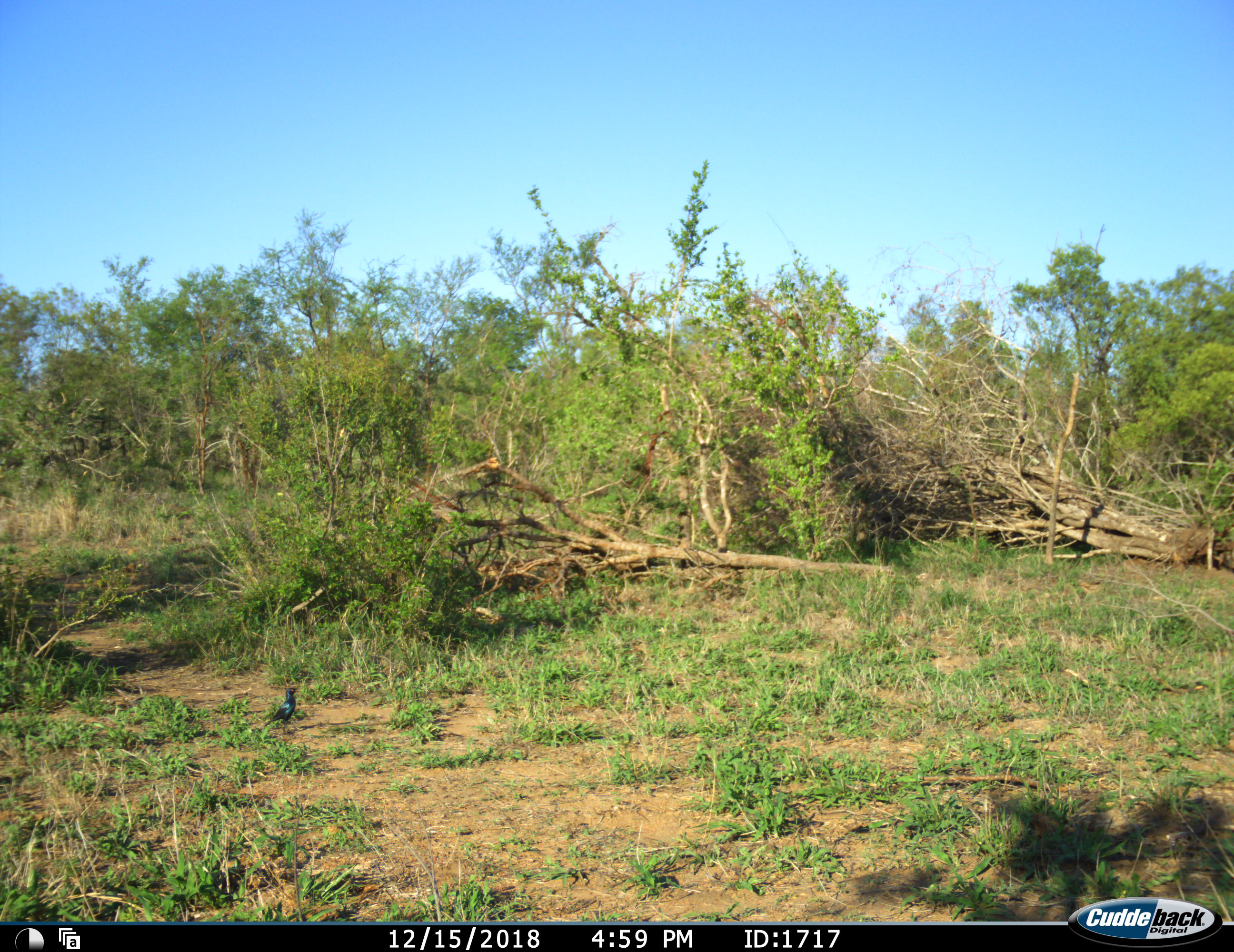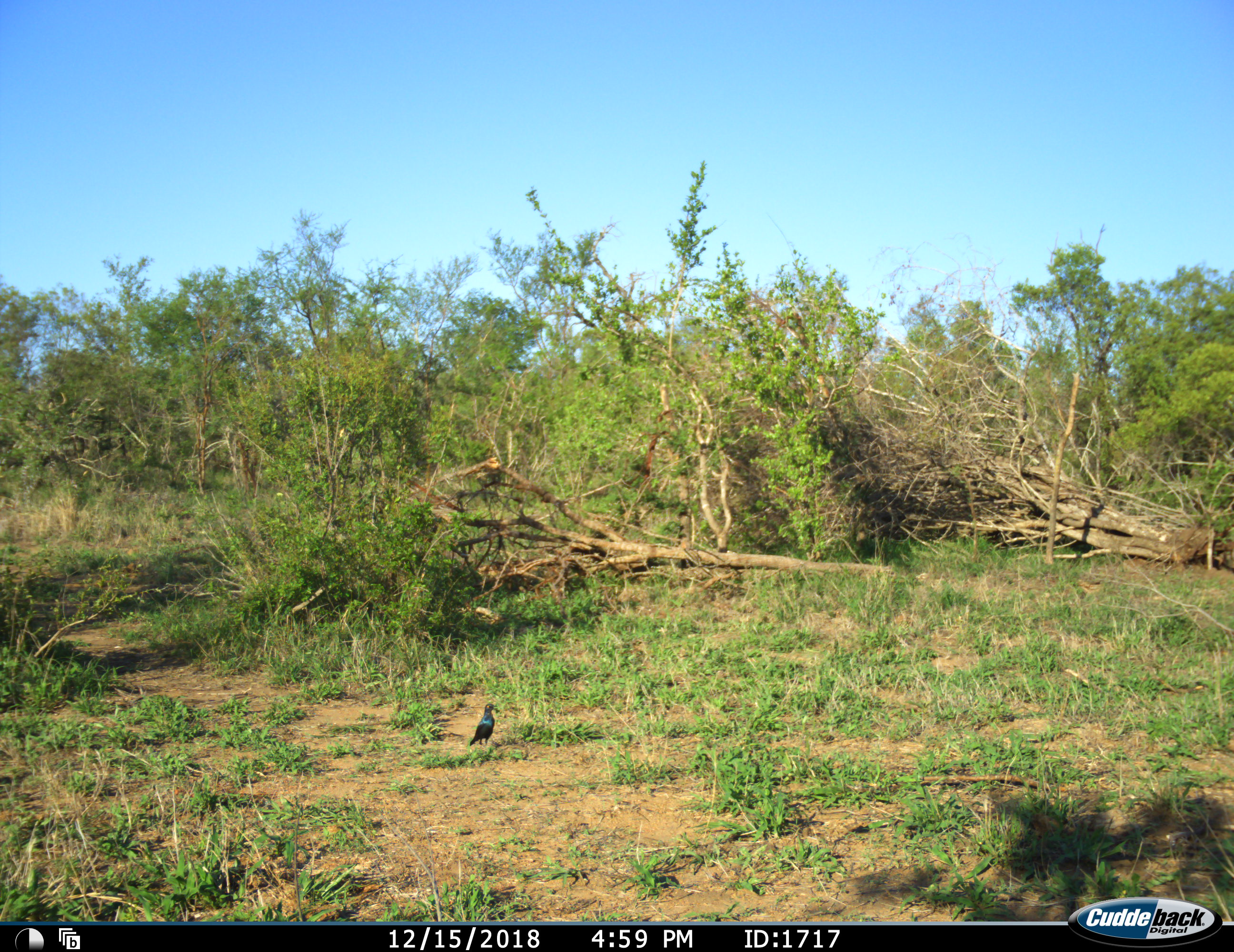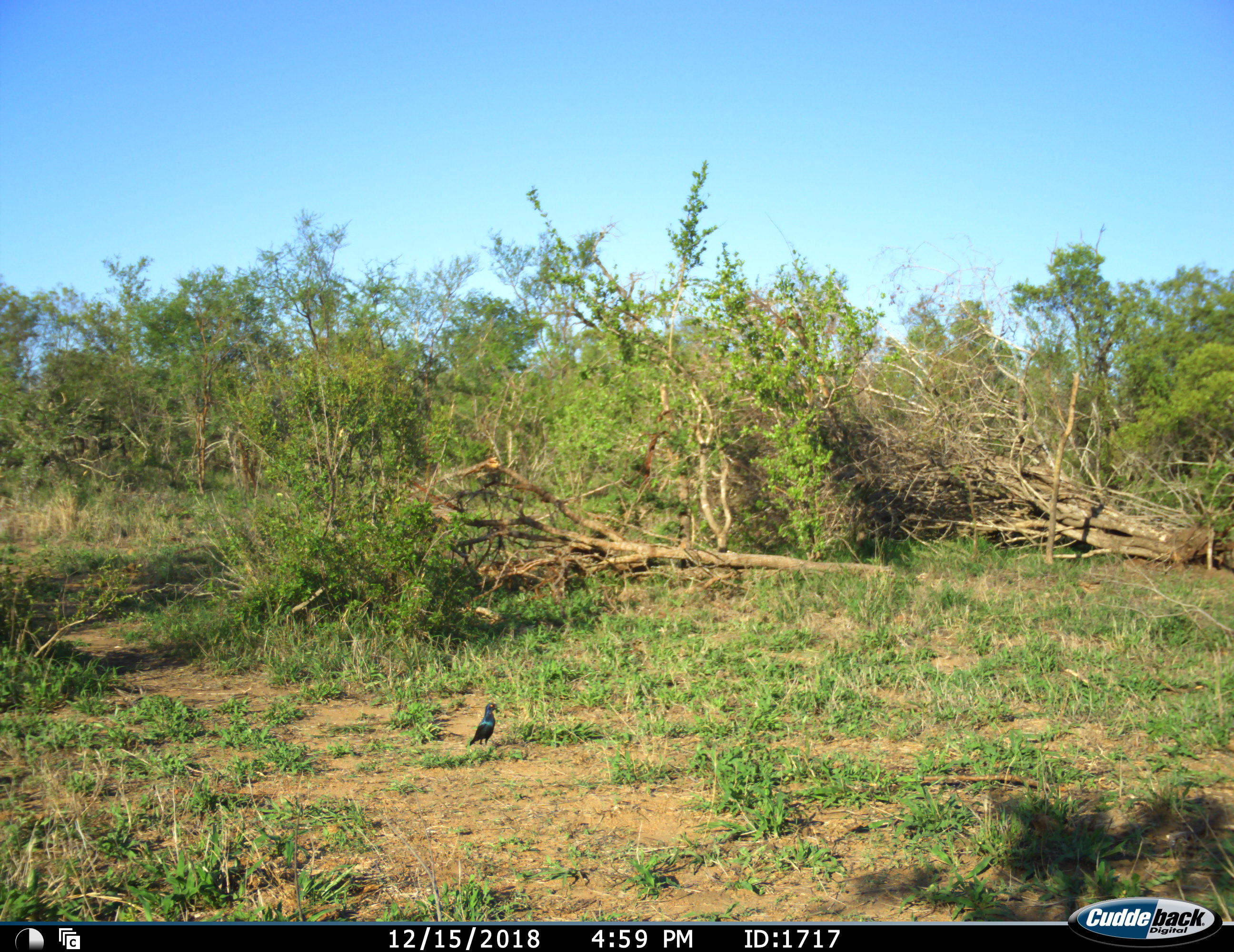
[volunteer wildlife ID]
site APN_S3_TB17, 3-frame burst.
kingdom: Animalia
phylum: Chordata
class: Aves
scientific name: Aves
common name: bird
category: birdother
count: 1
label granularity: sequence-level